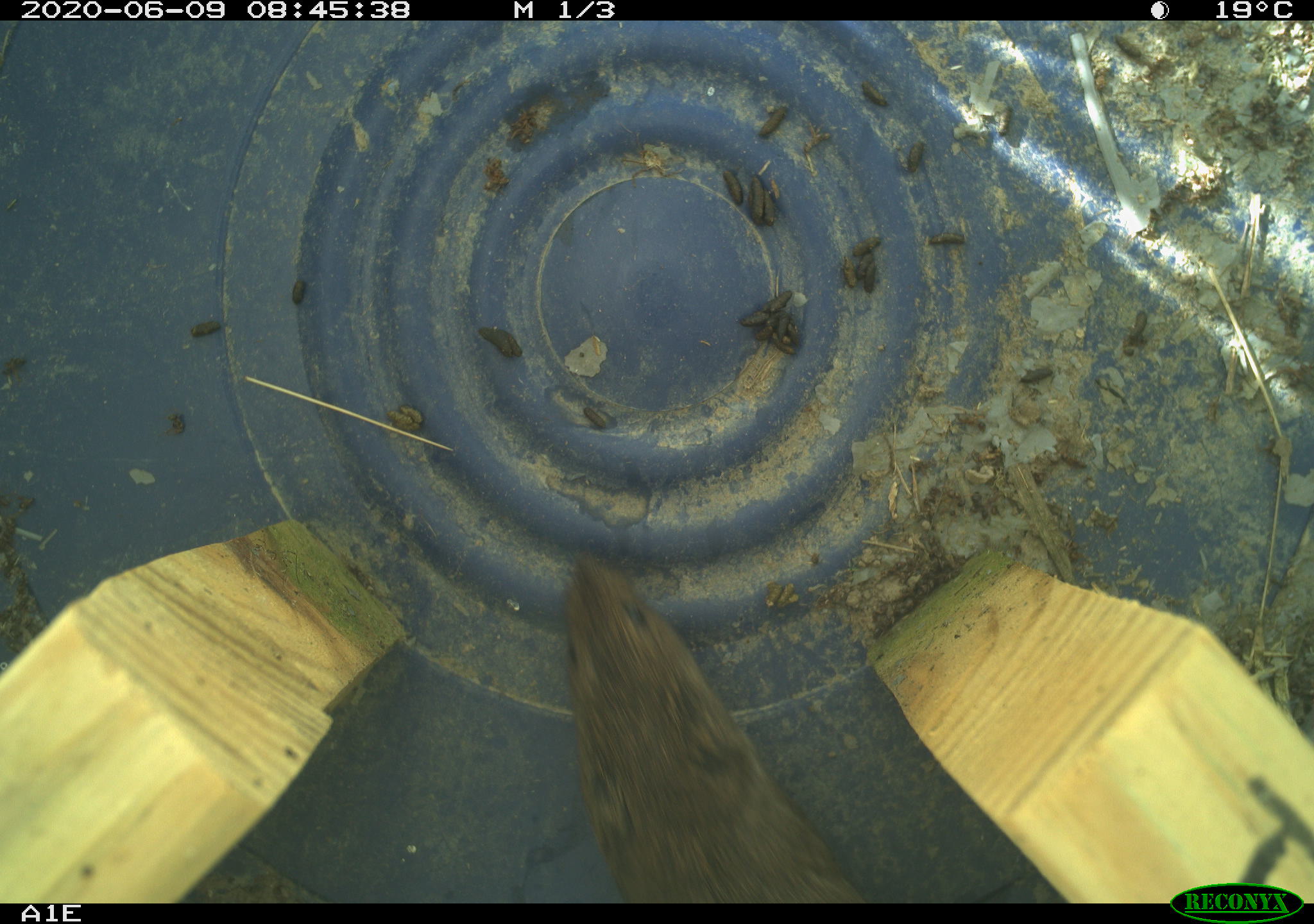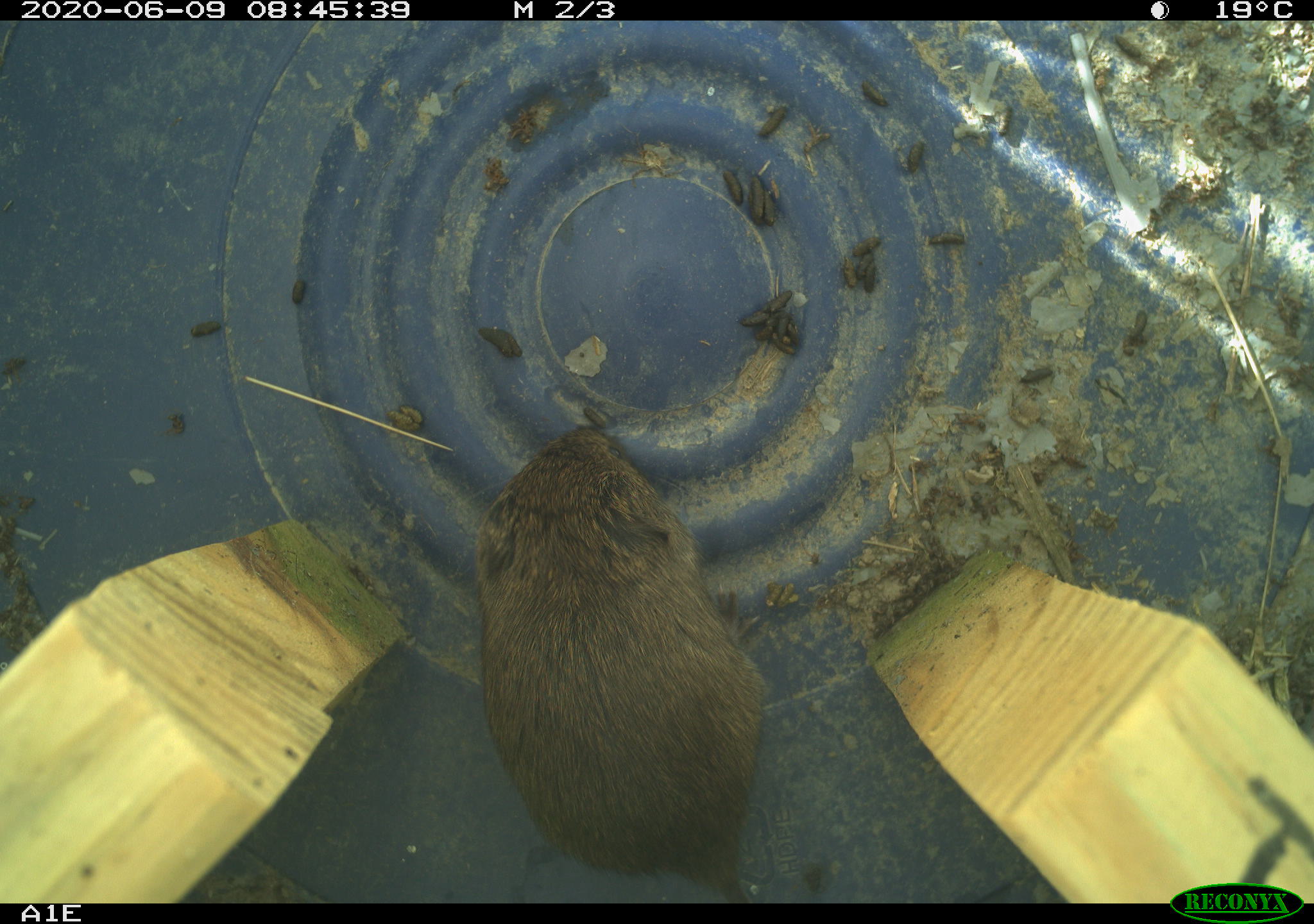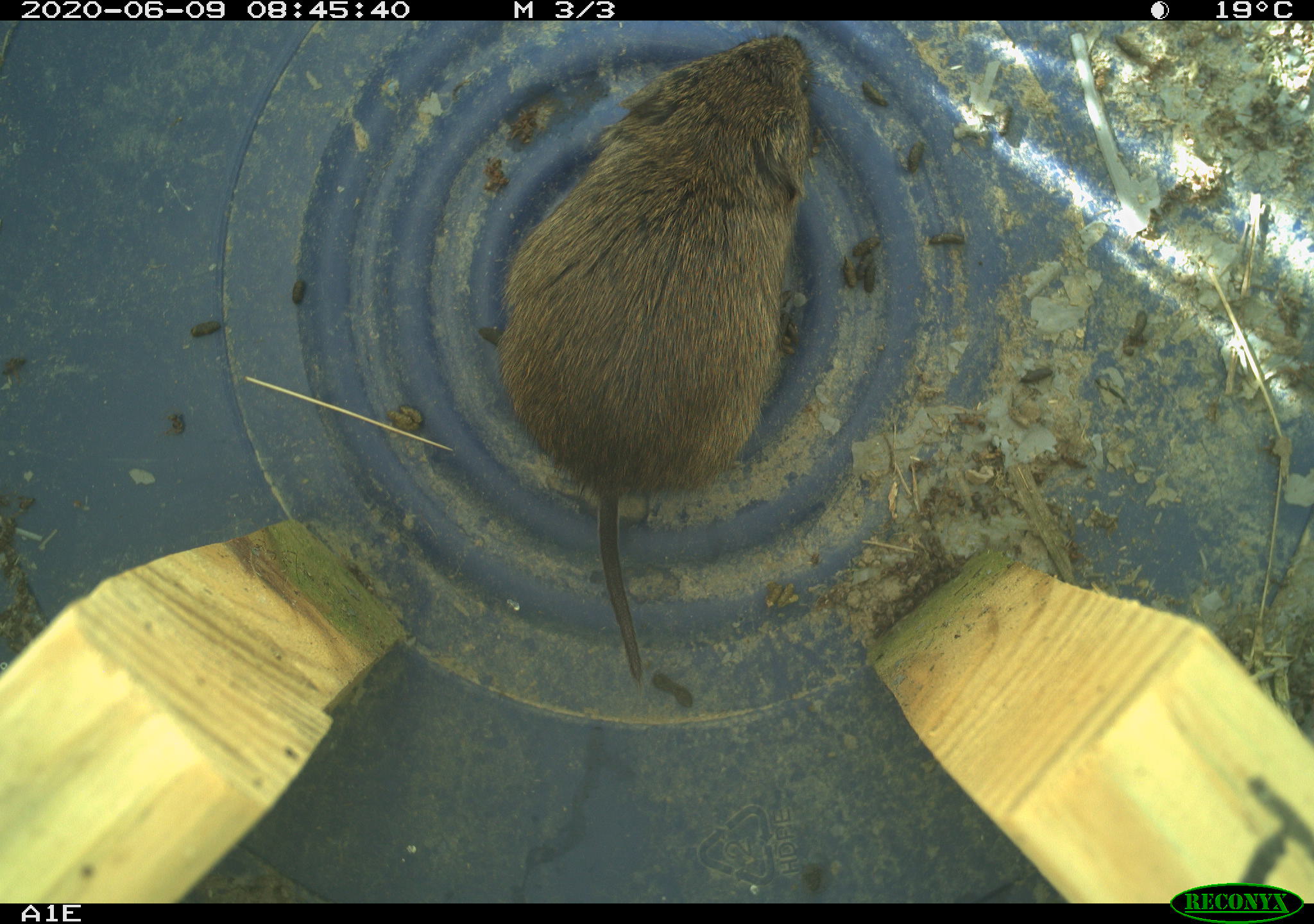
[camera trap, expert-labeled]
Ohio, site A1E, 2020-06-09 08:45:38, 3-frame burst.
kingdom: Animalia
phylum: Chordata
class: Mammalia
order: Rodentia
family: Cricetidae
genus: Microtus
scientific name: Microtus pennsylvanicus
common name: meadow vole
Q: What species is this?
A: Meadow vole (Microtus pennsylvanicus).